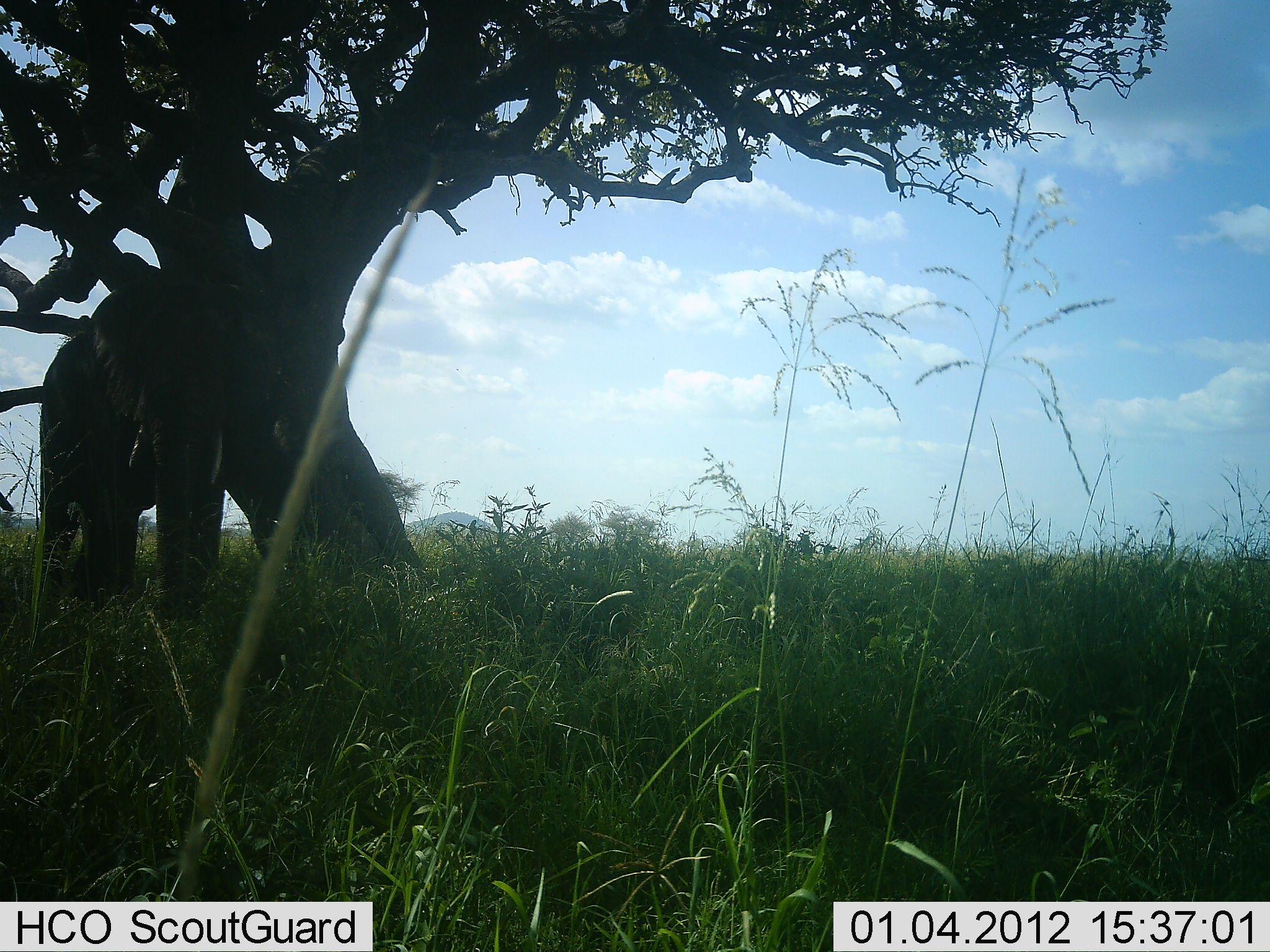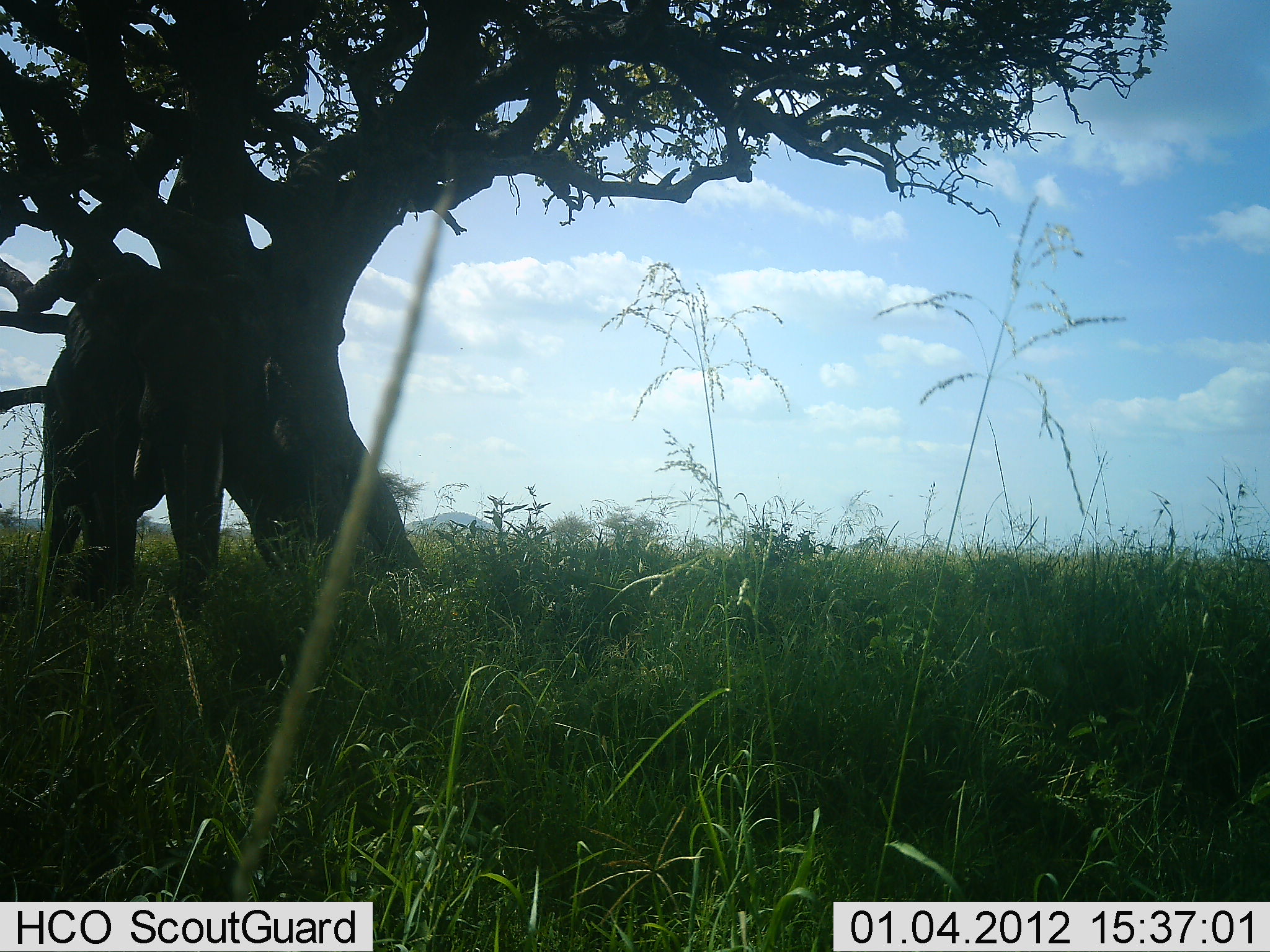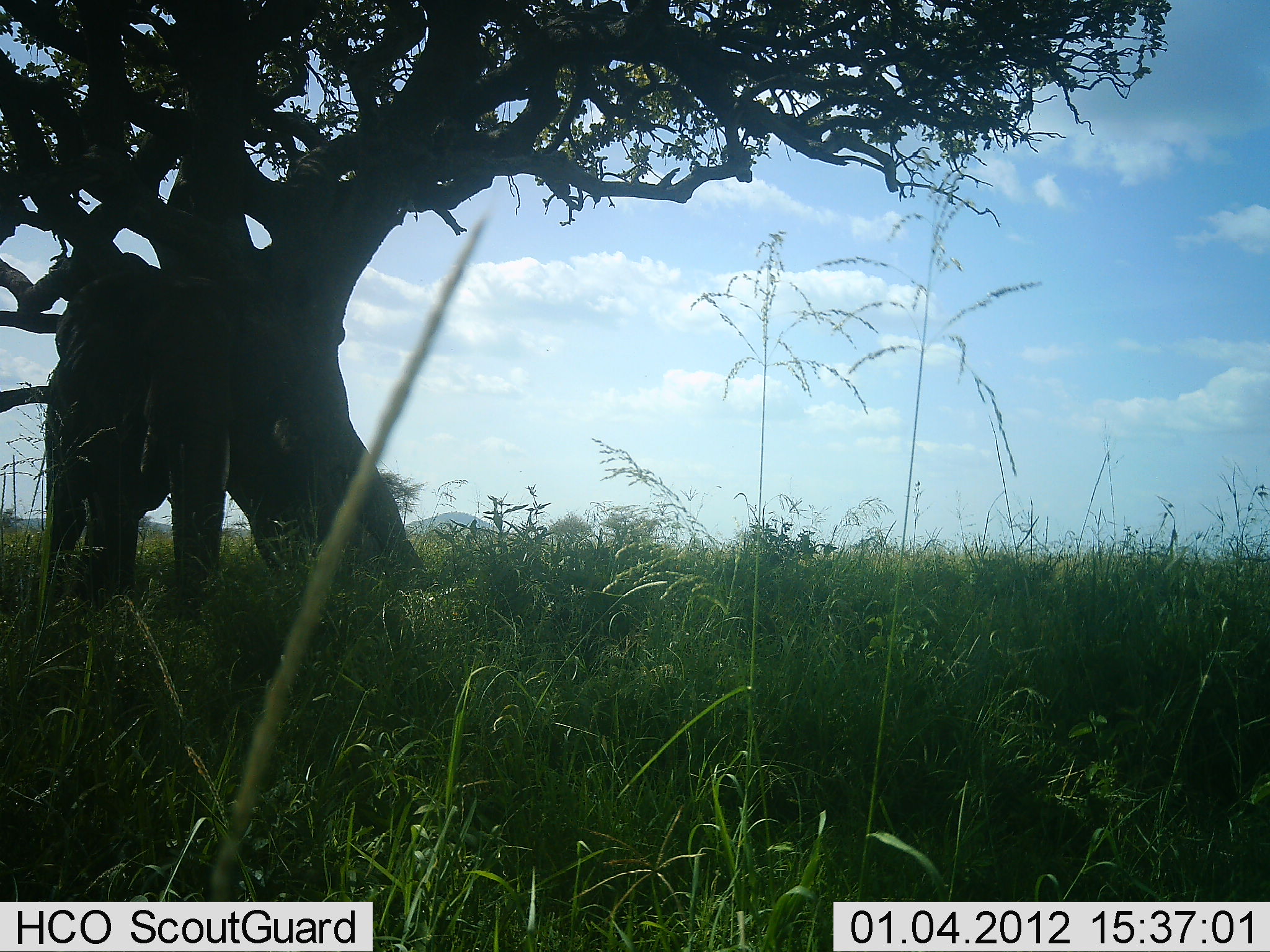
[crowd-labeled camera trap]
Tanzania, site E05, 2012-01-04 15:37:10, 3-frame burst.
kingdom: Animalia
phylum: Chordata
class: Mammalia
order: Proboscidea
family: Elephantidae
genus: Loxodonta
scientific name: Loxodonta africana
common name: african bush elephant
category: elephant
Elephant (african bush elephant) (Loxodonta africana), count 1. Behavior (volunteer vote fractions): standing 92%, resting 15%, moving 0%, interacting 0%. Young present (vote fraction): 0%. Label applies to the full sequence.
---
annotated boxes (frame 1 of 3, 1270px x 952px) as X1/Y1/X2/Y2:
animal: 38/275/254/625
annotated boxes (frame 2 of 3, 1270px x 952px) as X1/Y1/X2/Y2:
animal: 44/281/256/620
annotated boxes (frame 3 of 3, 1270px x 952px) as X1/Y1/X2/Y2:
animal: 42/274/249/609